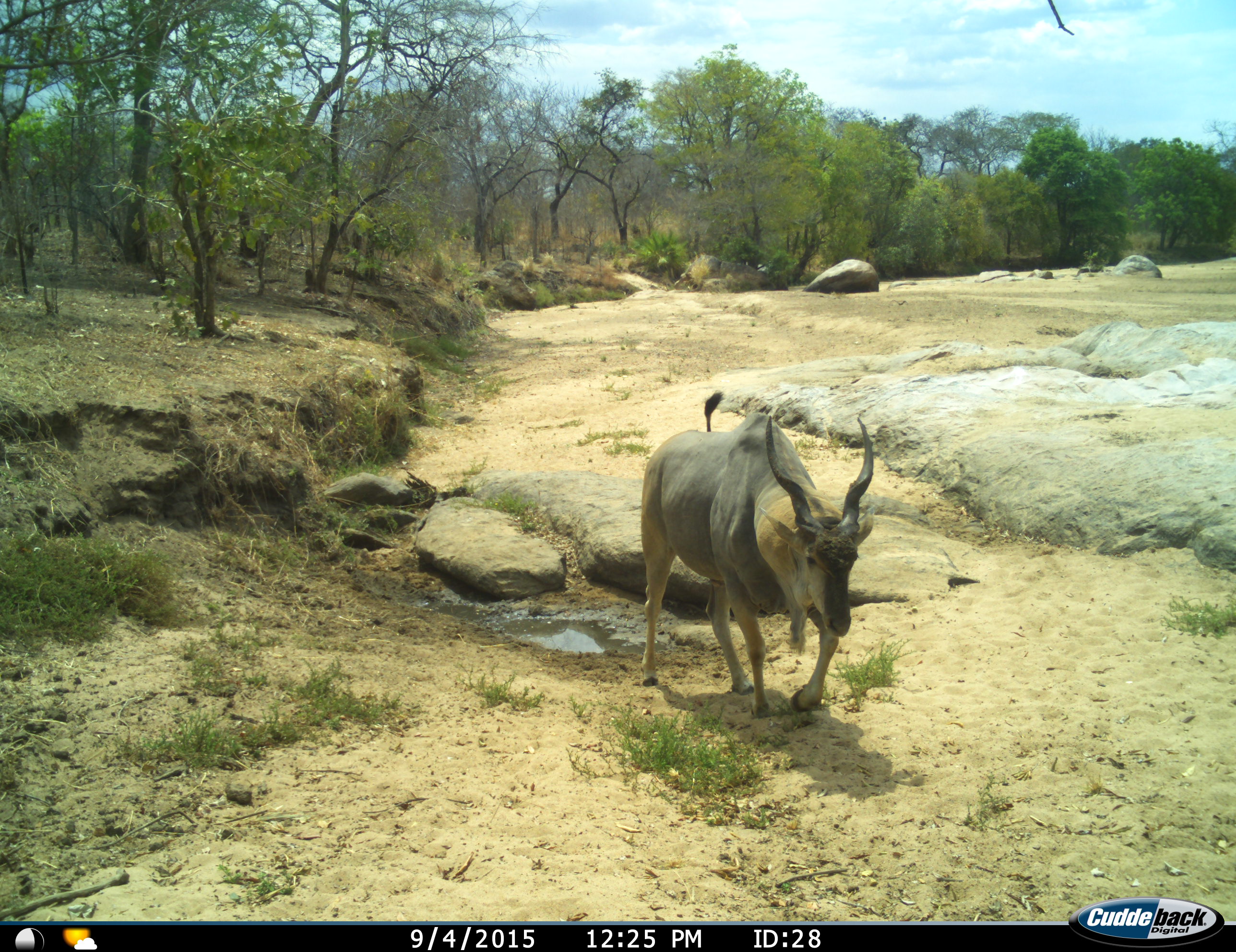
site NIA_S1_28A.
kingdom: Animalia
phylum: Chordata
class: Mammalia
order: Artiodactyla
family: Bovidae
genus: Tragelaphus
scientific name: Tragelaphus oryx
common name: eland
Eland (Tragelaphus oryx), count 1. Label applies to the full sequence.